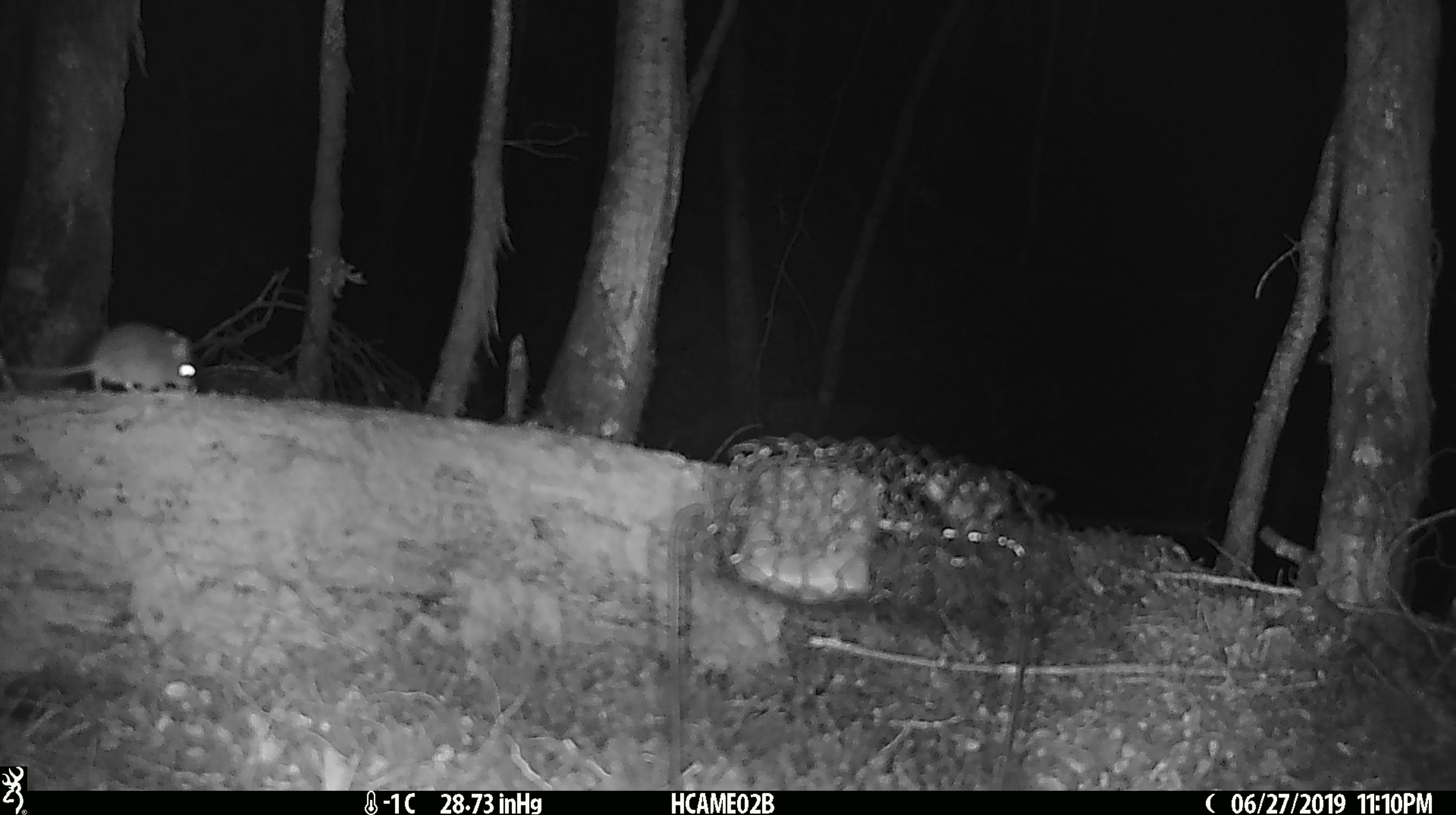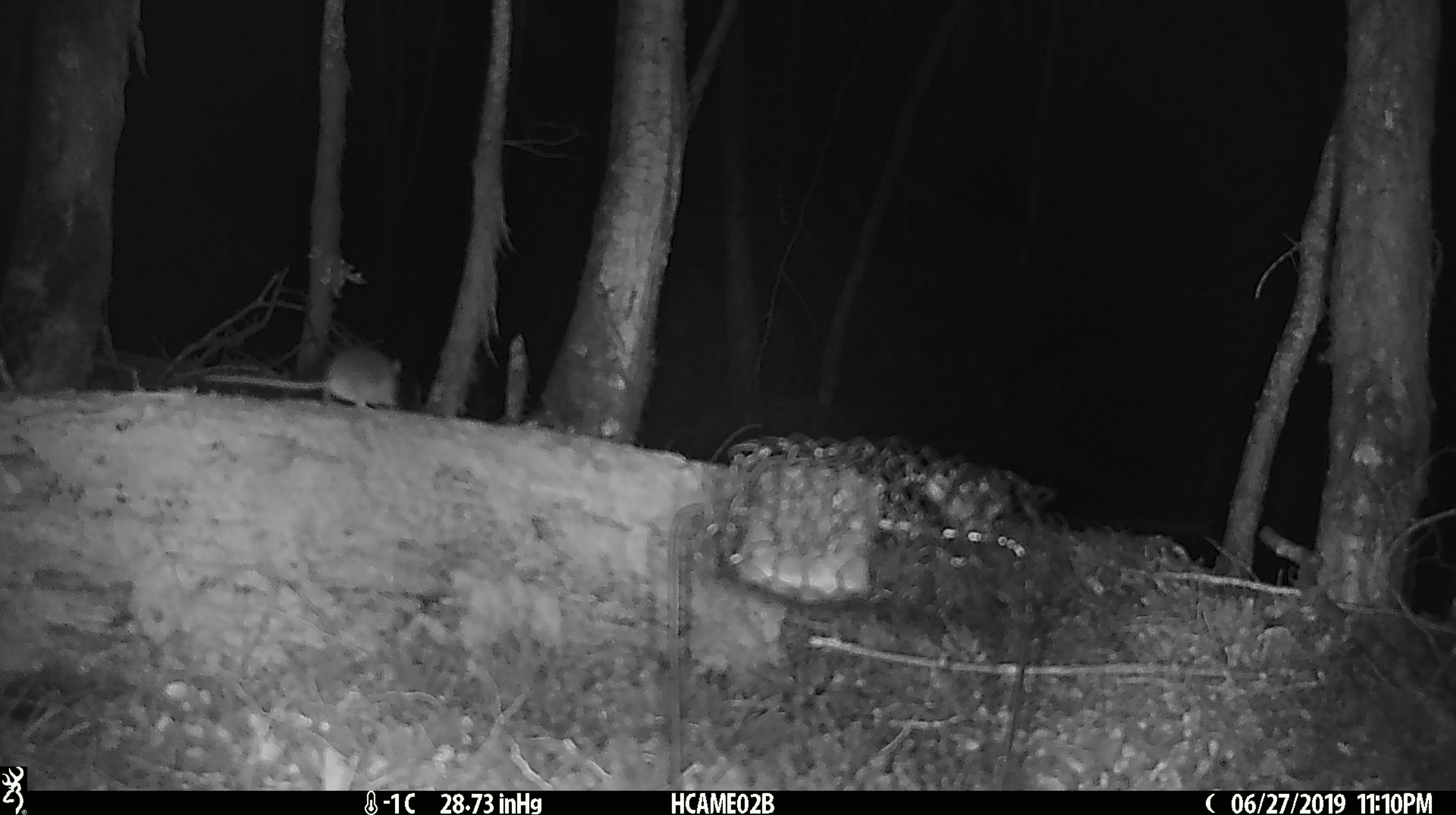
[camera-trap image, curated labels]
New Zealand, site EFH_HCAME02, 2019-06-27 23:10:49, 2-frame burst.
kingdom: Animalia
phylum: Chordata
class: Mammalia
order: Rodentia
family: Muridae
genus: Mus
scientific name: Mus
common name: mouse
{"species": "mouse (Mus)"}